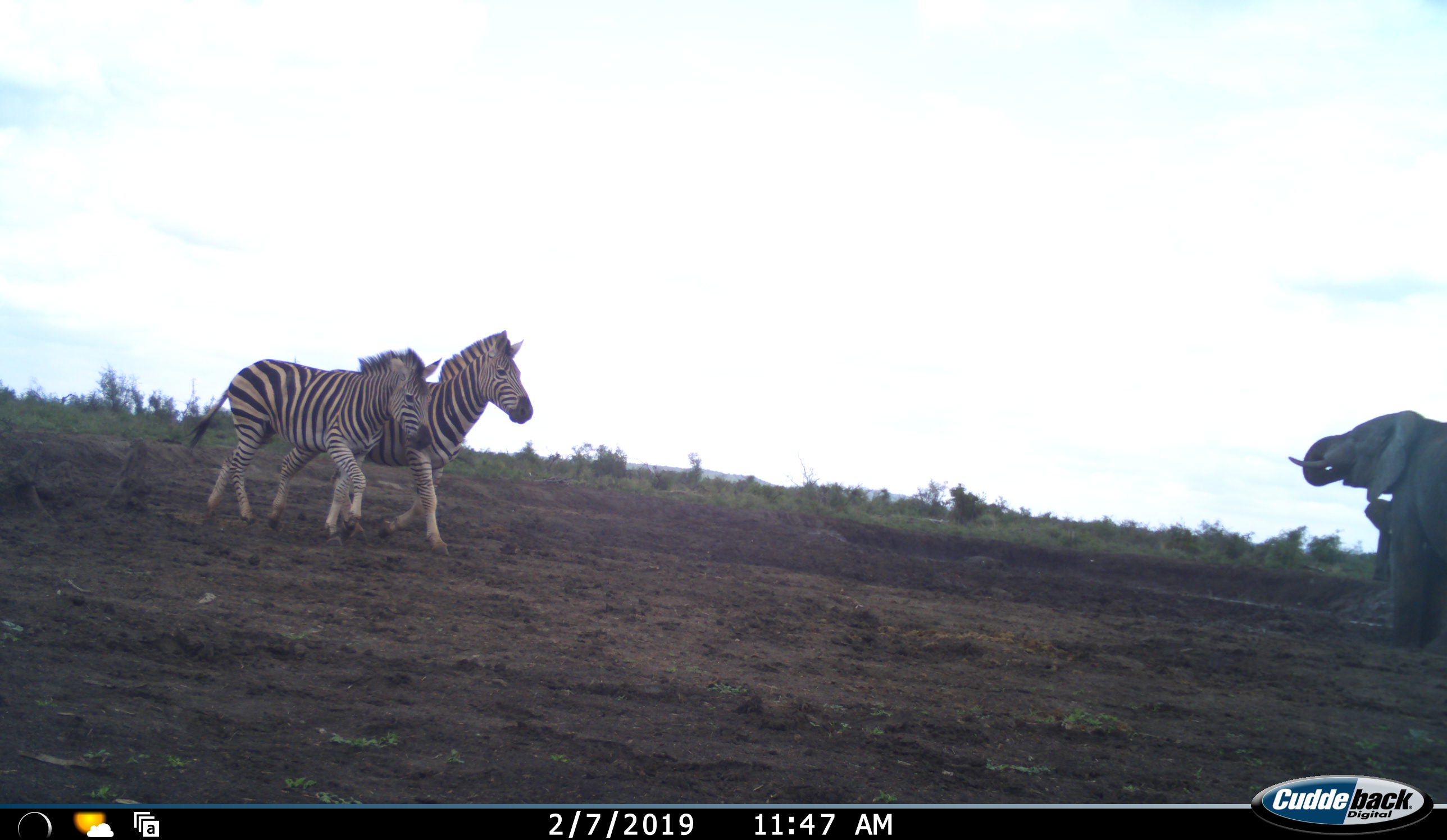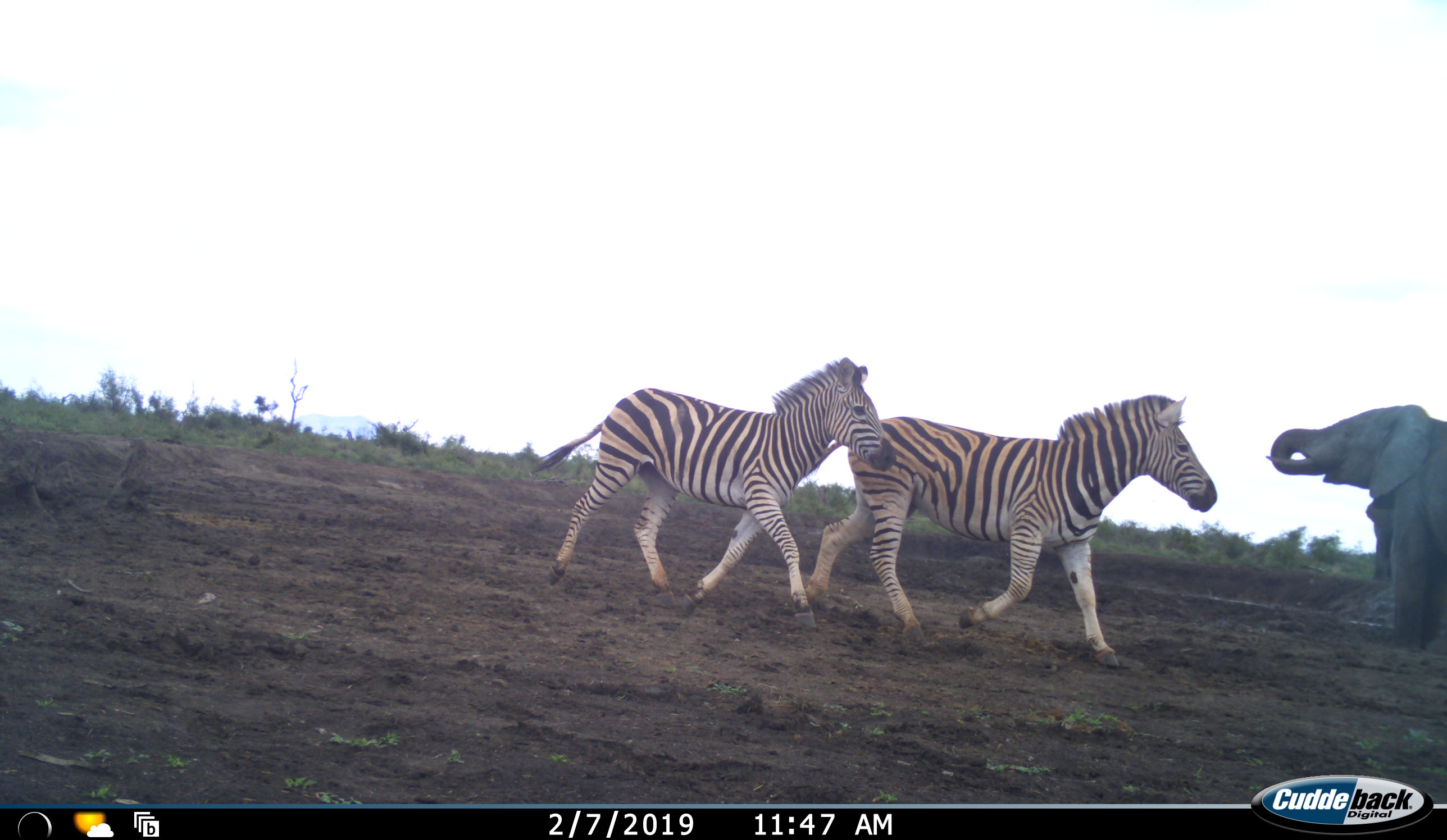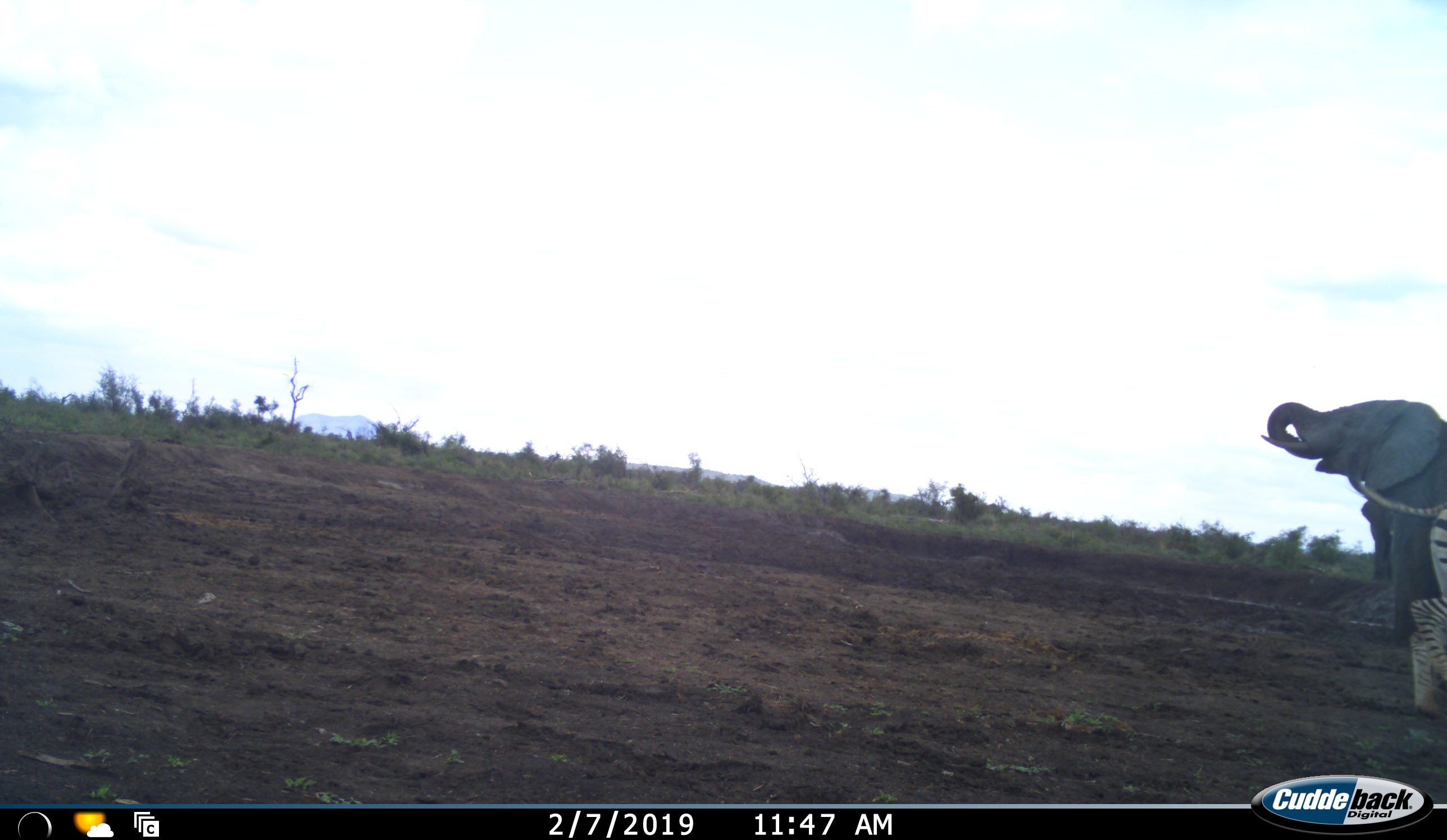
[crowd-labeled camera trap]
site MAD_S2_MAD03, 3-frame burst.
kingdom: Animalia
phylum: Chordata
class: Mammalia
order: Proboscidea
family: Elephantidae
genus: Loxodonta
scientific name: Loxodonta africana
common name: african bush elephant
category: elephant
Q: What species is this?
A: Elephant (african bush elephant) (Loxodonta africana).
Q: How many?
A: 2.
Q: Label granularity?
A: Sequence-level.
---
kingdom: Animalia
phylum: Chordata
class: Mammalia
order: Perissodactyla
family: Equidae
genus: Equus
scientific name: Equus quagga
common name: plains zebra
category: zebraplains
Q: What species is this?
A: Zebraplains (plains zebra) (Equus quagga).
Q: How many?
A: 2.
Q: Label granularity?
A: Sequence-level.